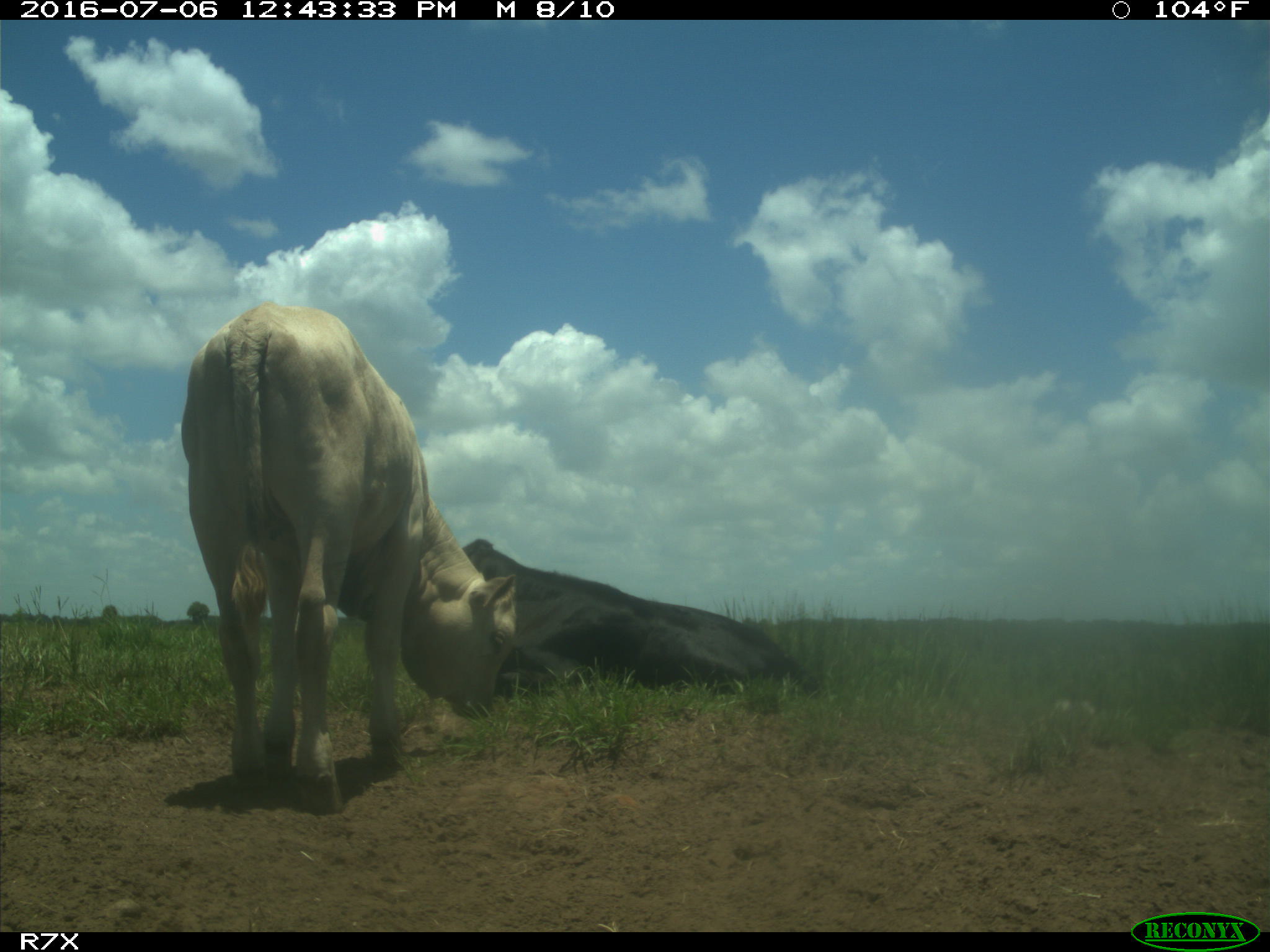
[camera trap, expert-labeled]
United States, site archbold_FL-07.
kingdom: Animalia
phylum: Chordata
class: Mammalia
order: Artiodactyla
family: Bovidae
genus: Bos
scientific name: Bos taurus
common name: domestic cow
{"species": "Bos taurus (domestic cow)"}